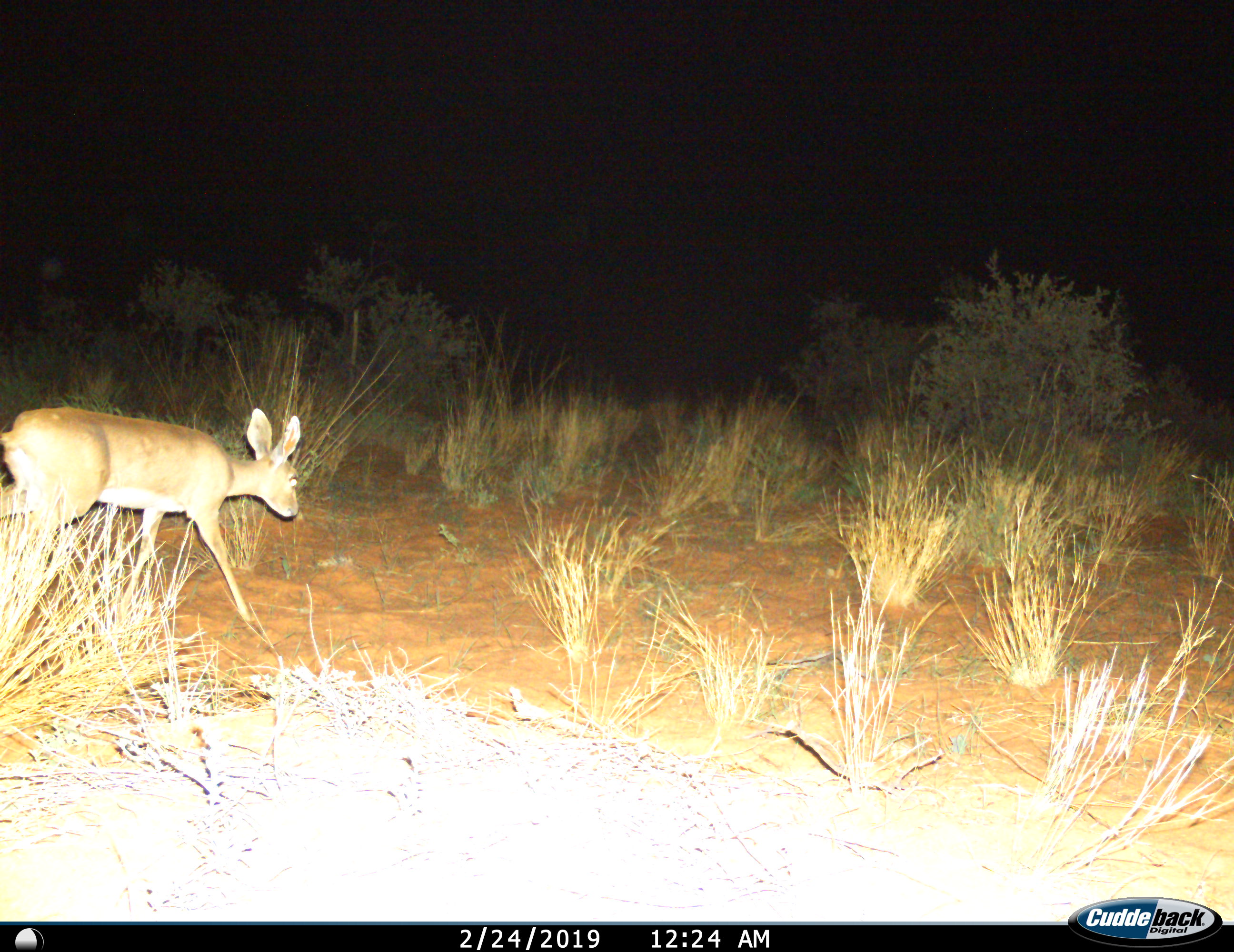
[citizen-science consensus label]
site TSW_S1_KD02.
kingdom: Animalia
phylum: Chordata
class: Mammalia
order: Artiodactyla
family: Bovidae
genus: Raphicerus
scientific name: Raphicerus campestris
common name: steenbok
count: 1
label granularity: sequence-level